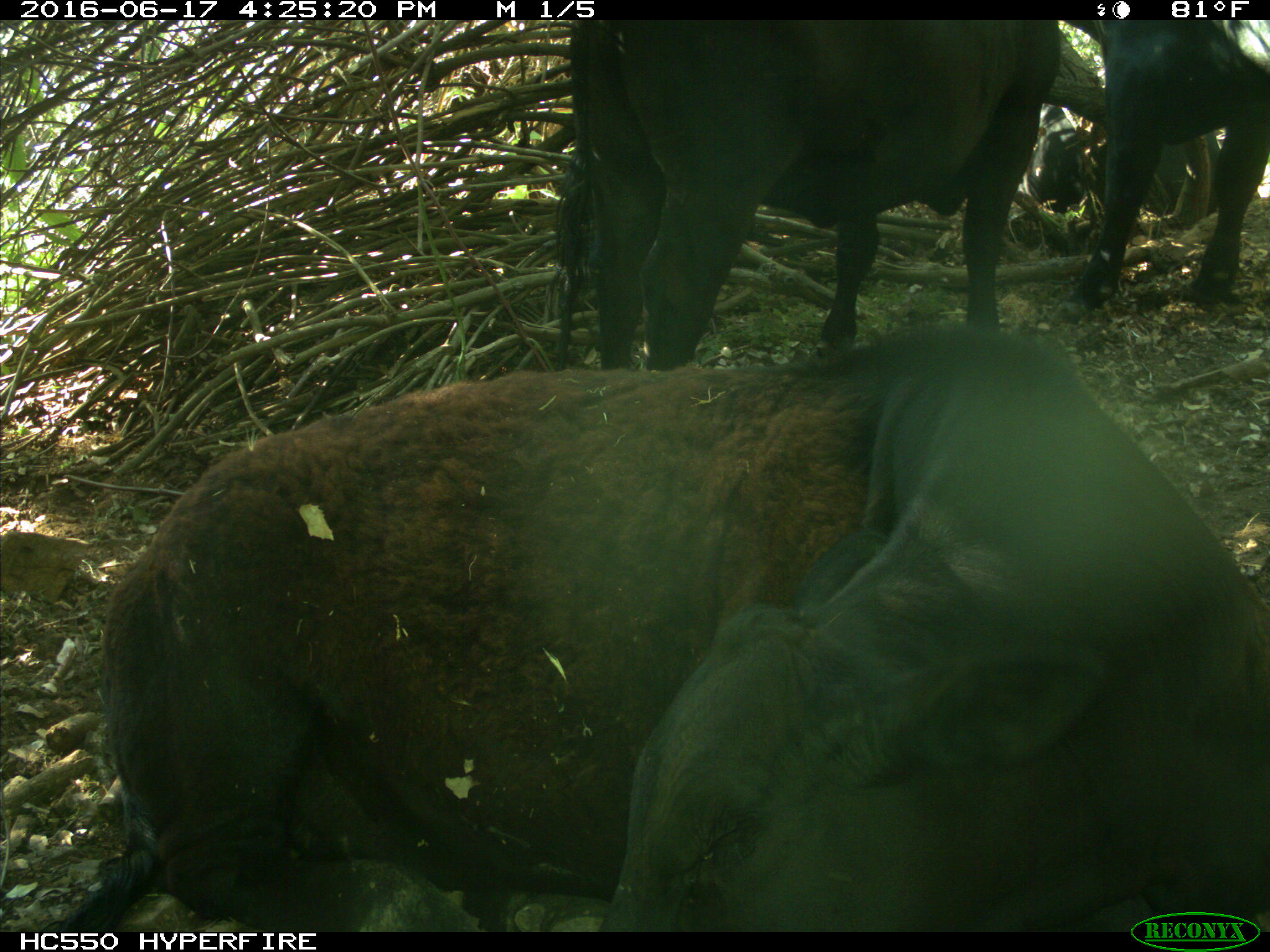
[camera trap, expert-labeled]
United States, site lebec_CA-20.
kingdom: Animalia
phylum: Chordata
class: Mammalia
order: Artiodactyla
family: Bovidae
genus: Bos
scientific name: Bos taurus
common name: domestic cow